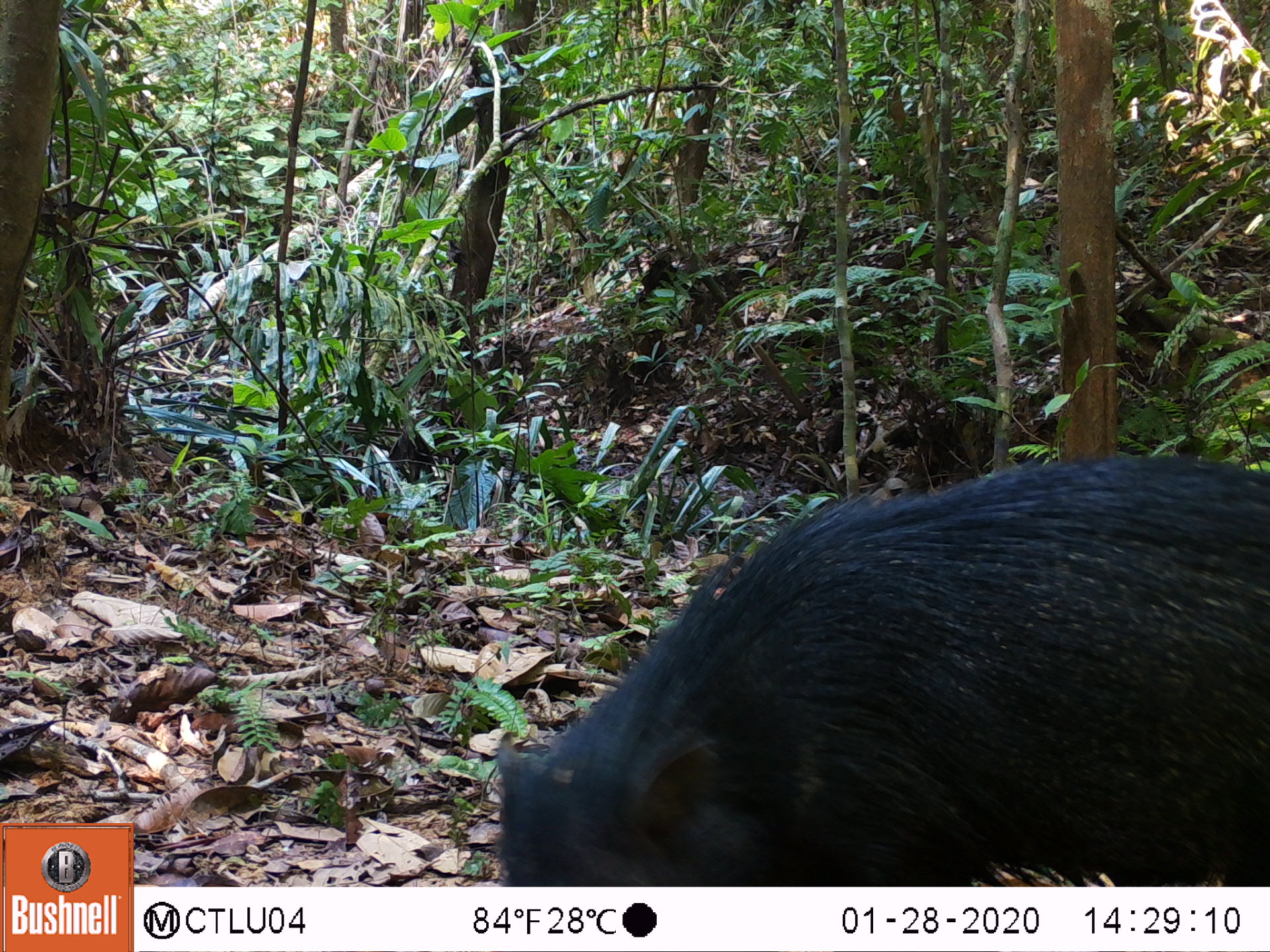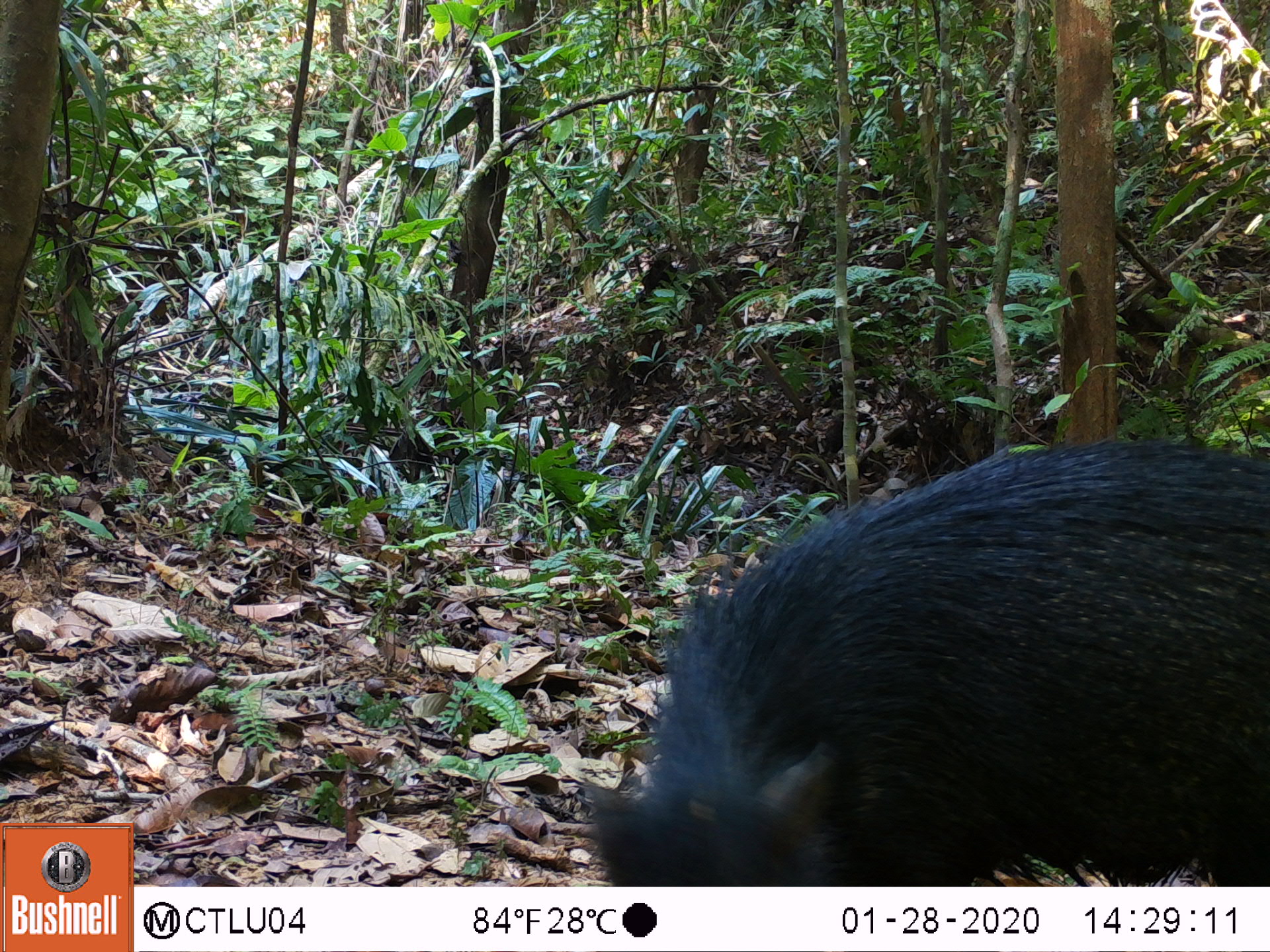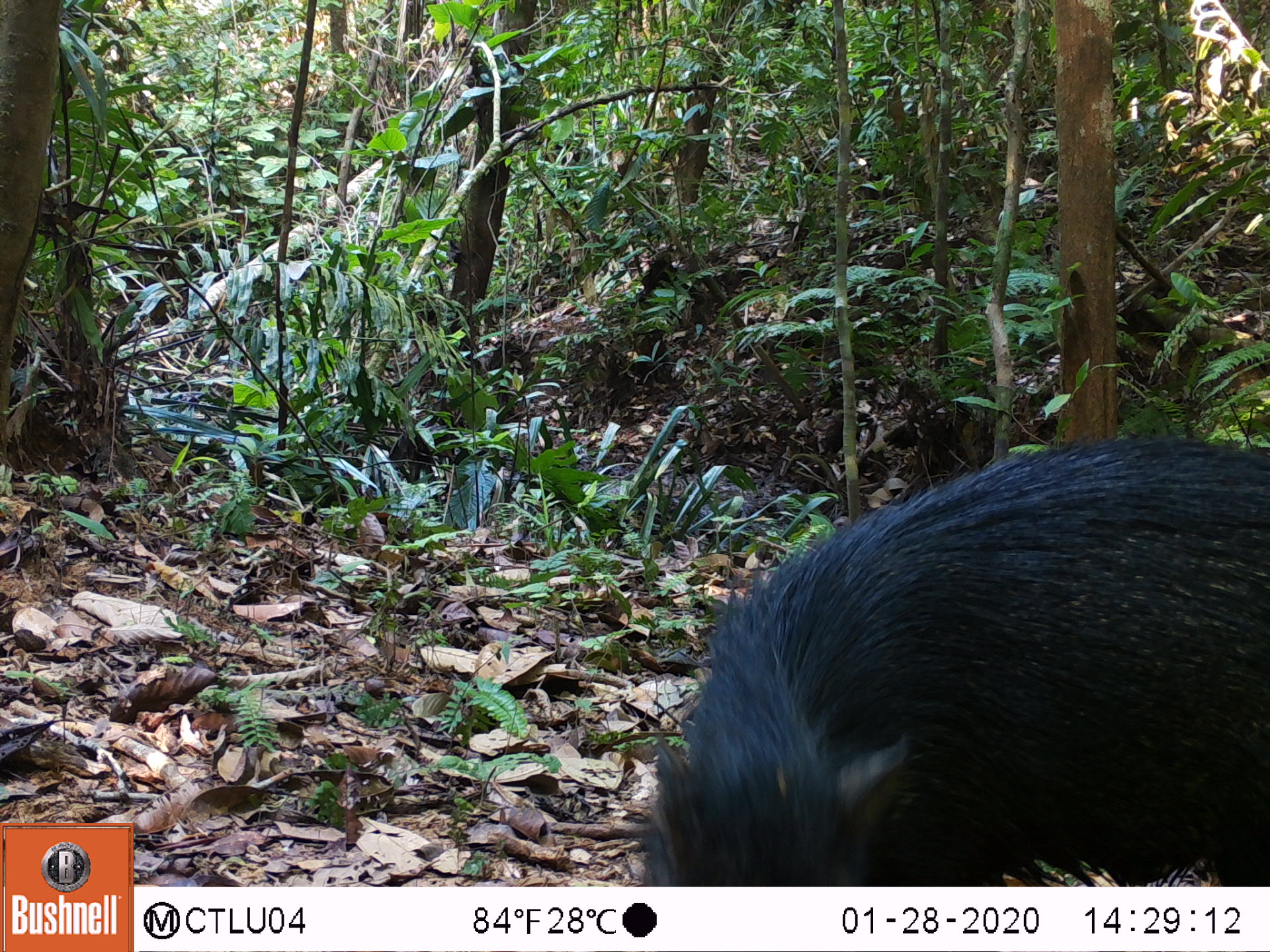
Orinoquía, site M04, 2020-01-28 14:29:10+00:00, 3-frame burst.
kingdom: Animalia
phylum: Chordata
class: Mammalia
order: Artiodactyla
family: Tayassuidae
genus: Pecari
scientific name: Pecari tajacu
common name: collared peccary